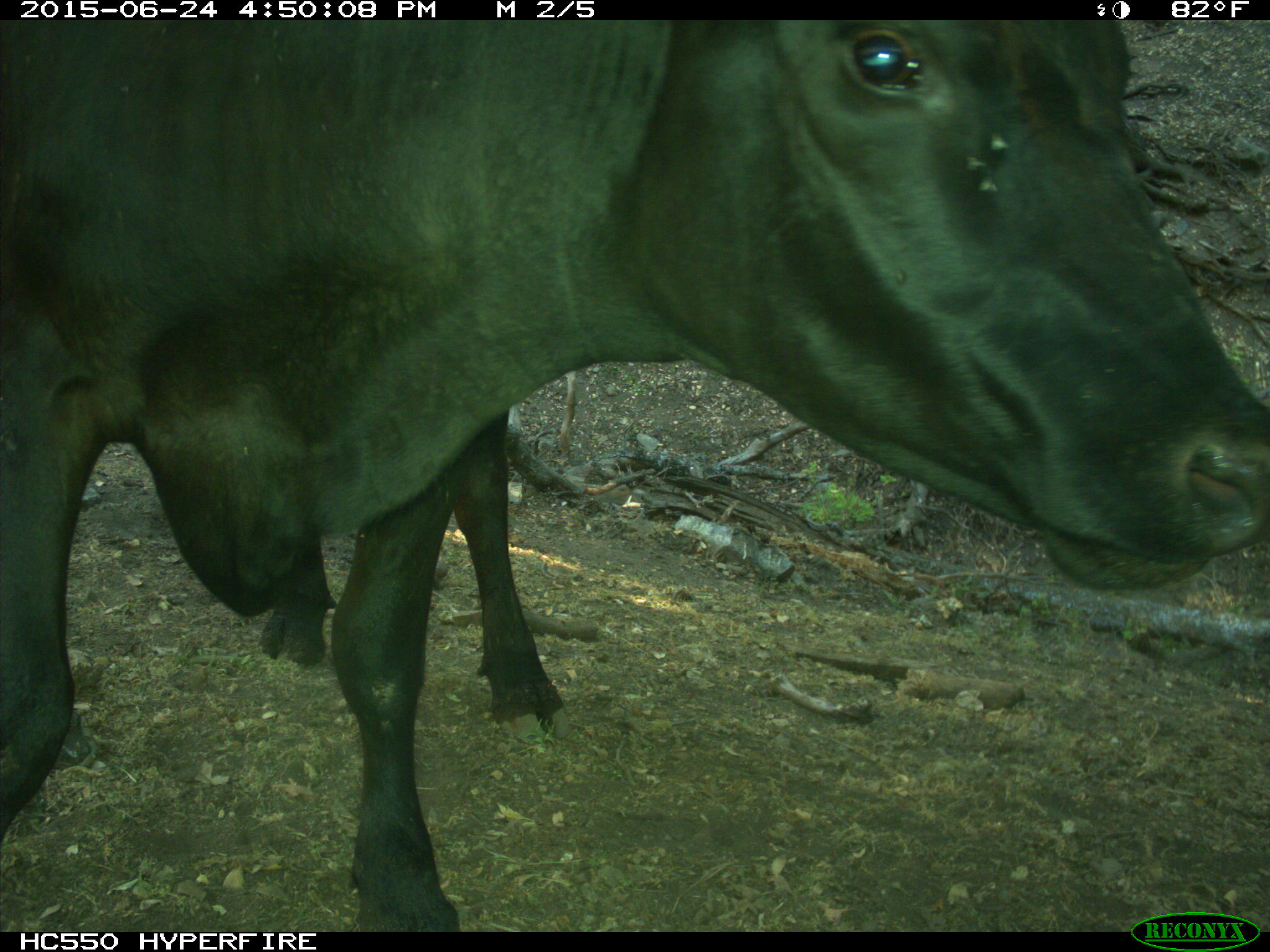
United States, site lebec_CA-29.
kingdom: Animalia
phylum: Chordata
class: Mammalia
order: Artiodactyla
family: Bovidae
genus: Bos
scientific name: Bos taurus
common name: domestic cow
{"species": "Bos taurus (domestic cow)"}